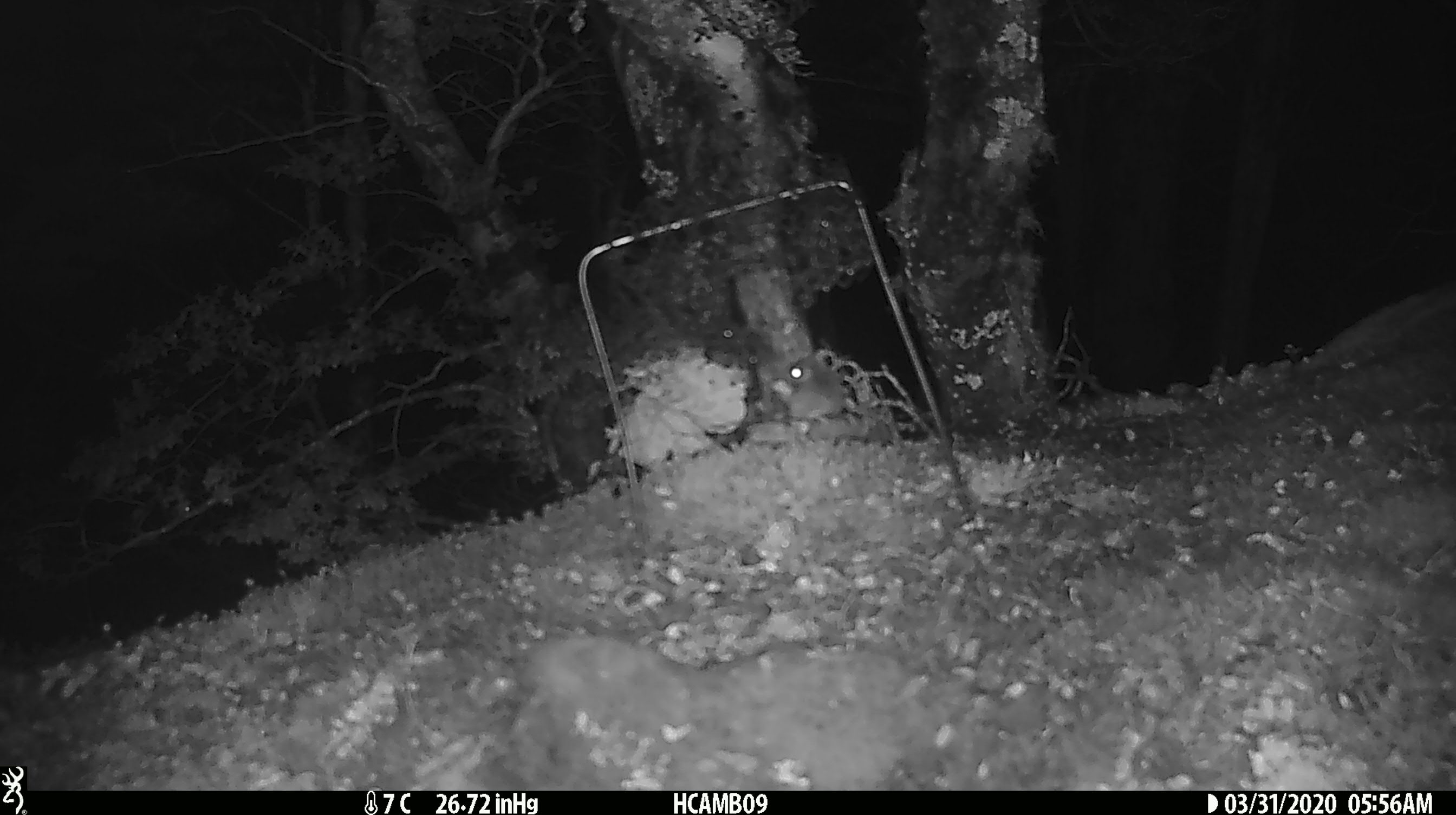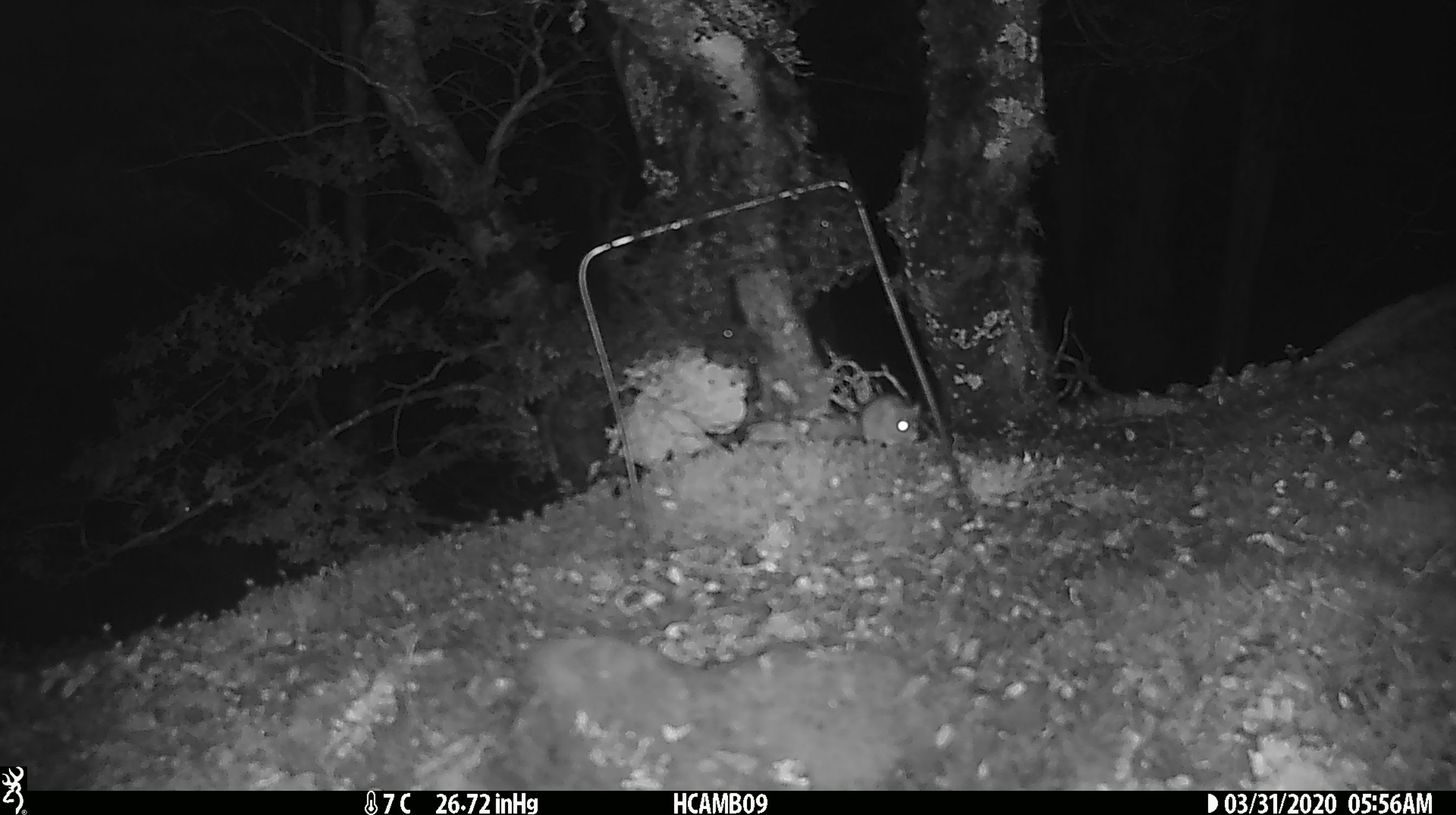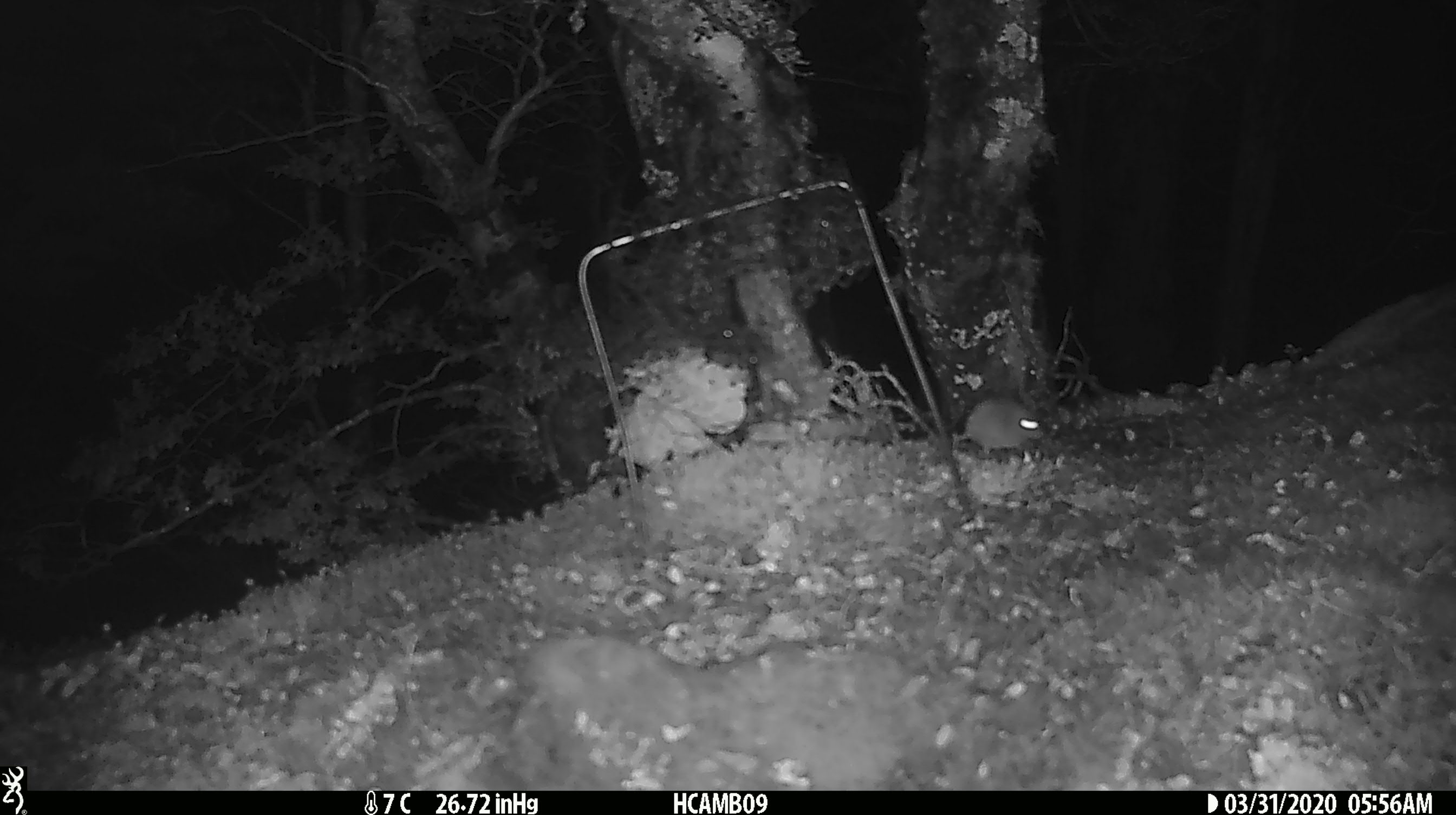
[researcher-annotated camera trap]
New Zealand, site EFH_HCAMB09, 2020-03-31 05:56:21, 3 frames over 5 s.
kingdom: Animalia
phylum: Chordata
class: Mammalia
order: Rodentia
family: Muridae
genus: Mus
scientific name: Mus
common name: mouse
Mouse (Mus).